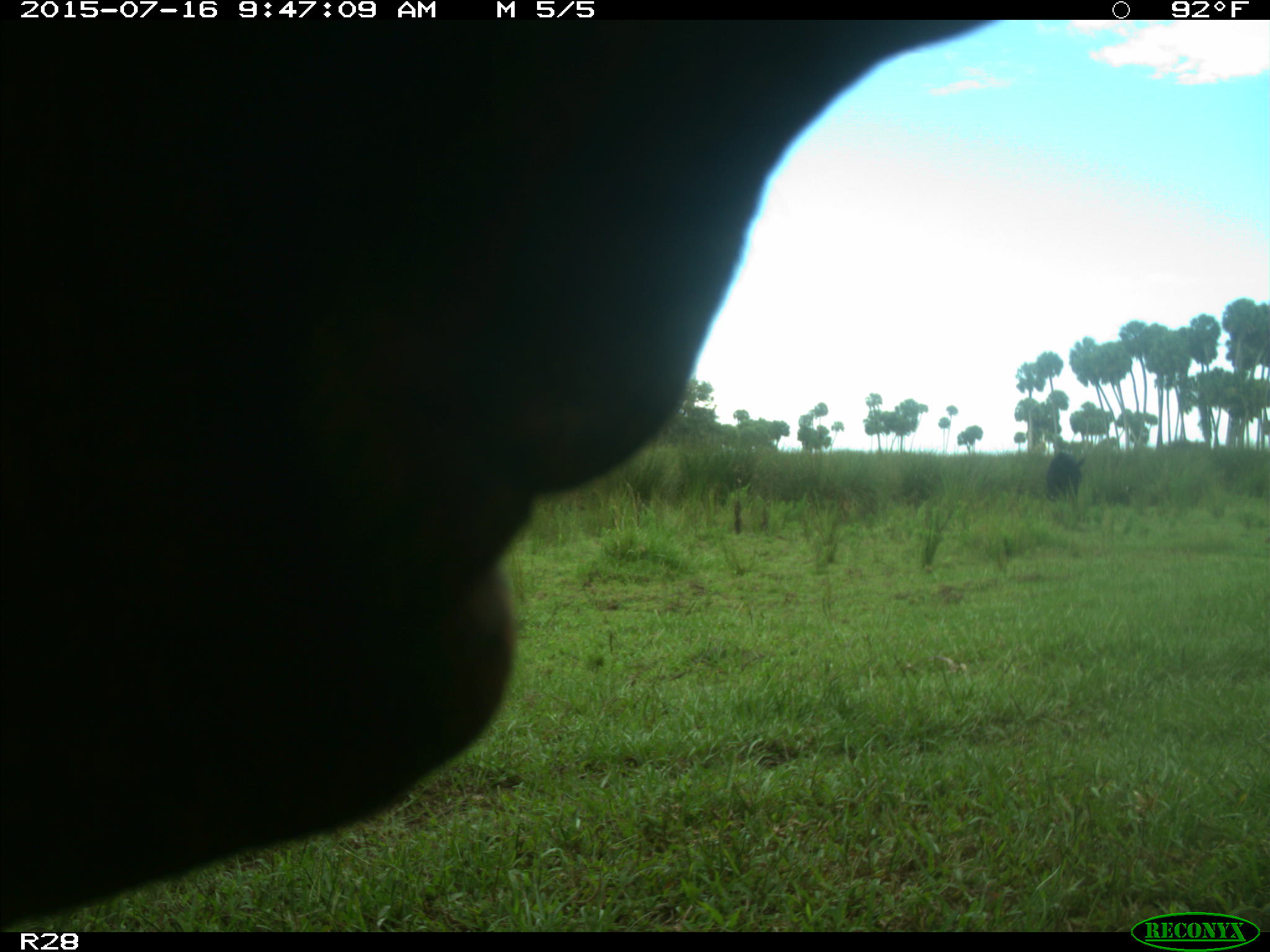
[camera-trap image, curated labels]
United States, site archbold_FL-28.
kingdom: Animalia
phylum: Chordata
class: Mammalia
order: Artiodactyla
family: Bovidae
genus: Bos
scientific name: Bos taurus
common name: domestic cow